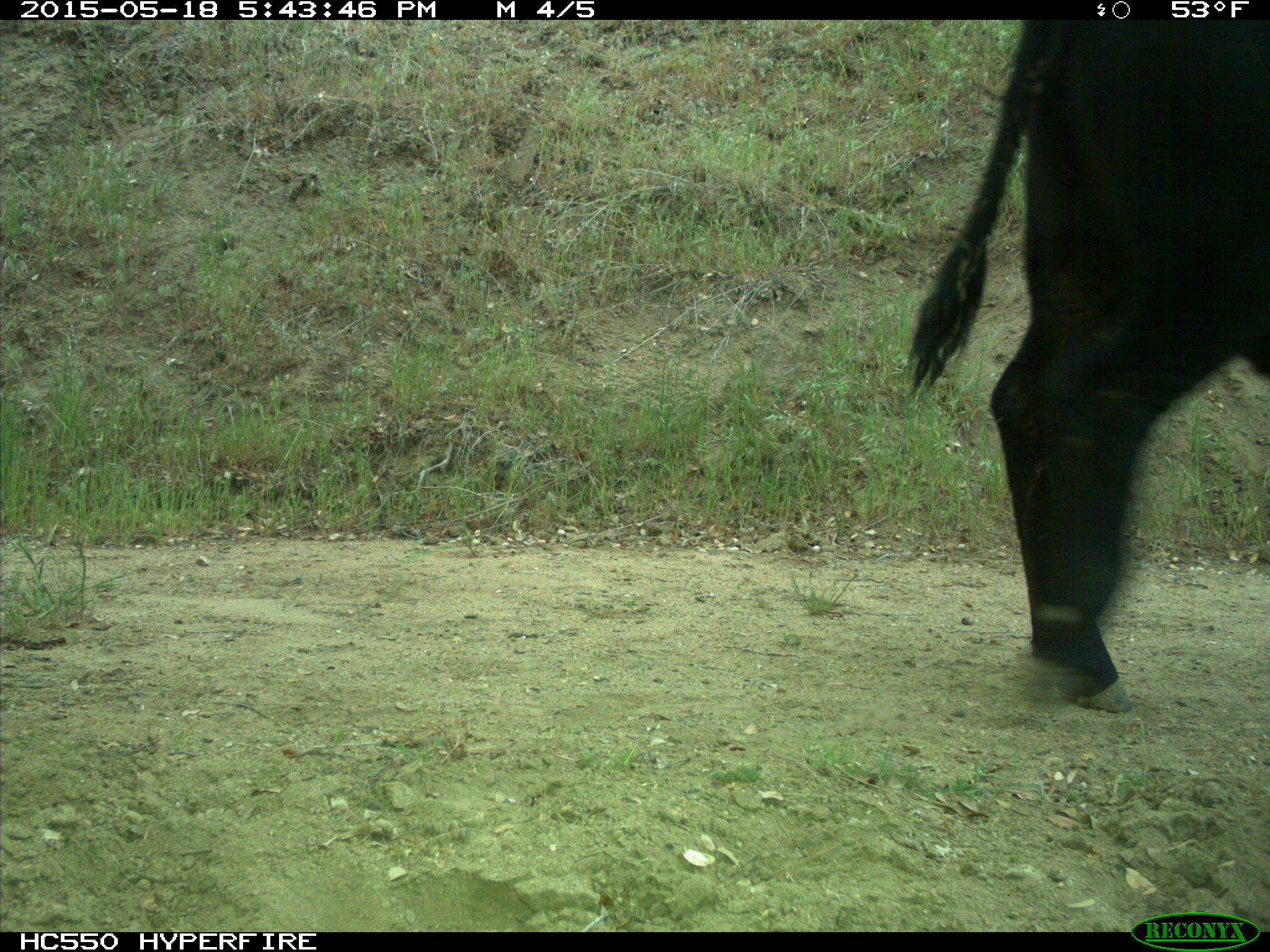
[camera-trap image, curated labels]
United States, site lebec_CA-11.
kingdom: Animalia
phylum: Chordata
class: Mammalia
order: Artiodactyla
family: Bovidae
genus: Bos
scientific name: Bos taurus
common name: domestic cow